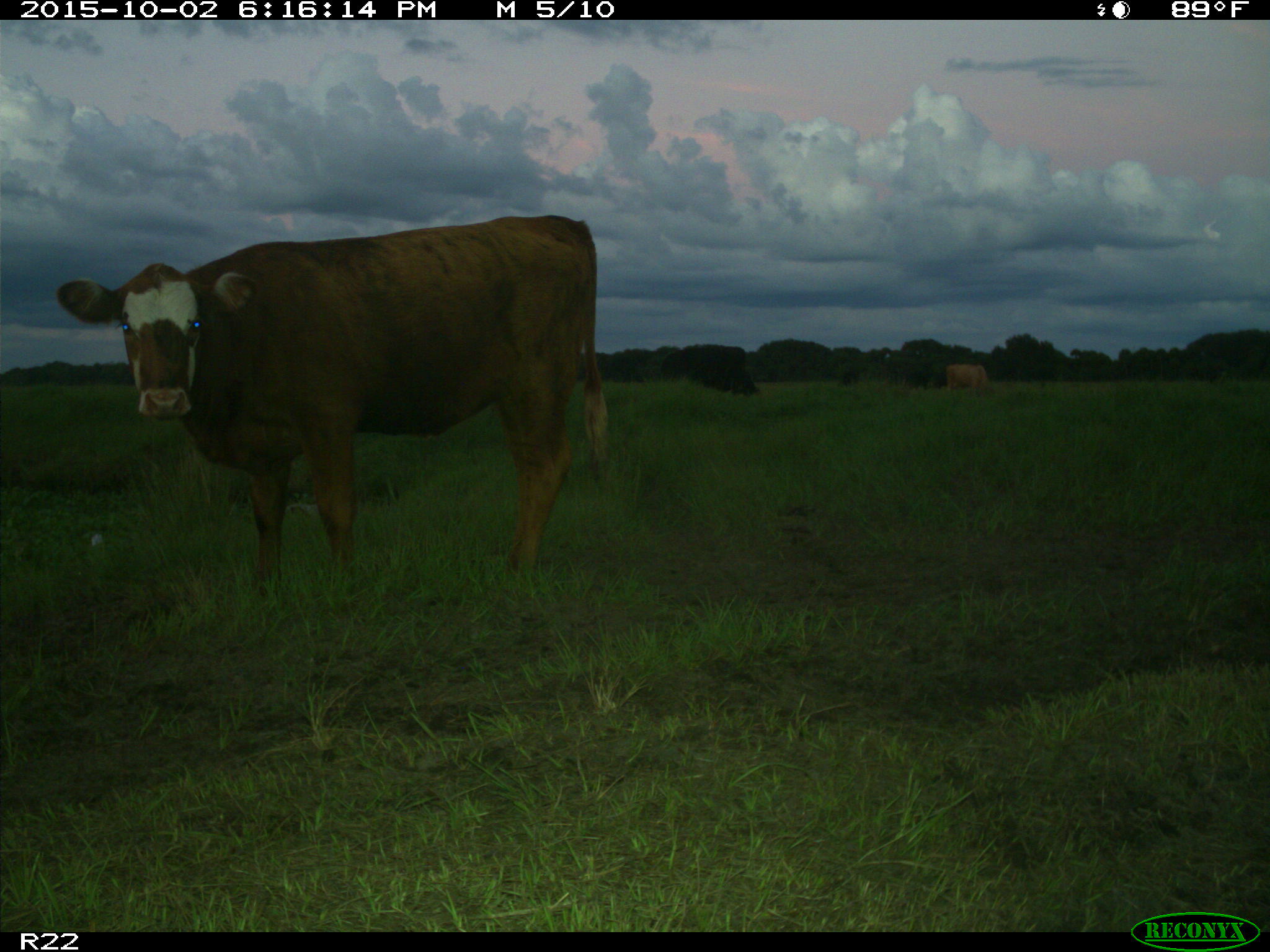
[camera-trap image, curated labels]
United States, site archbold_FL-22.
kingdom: Animalia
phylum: Chordata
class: Mammalia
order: Artiodactyla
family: Bovidae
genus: Bos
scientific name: Bos taurus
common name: domestic cow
Bos taurus (domestic cow).